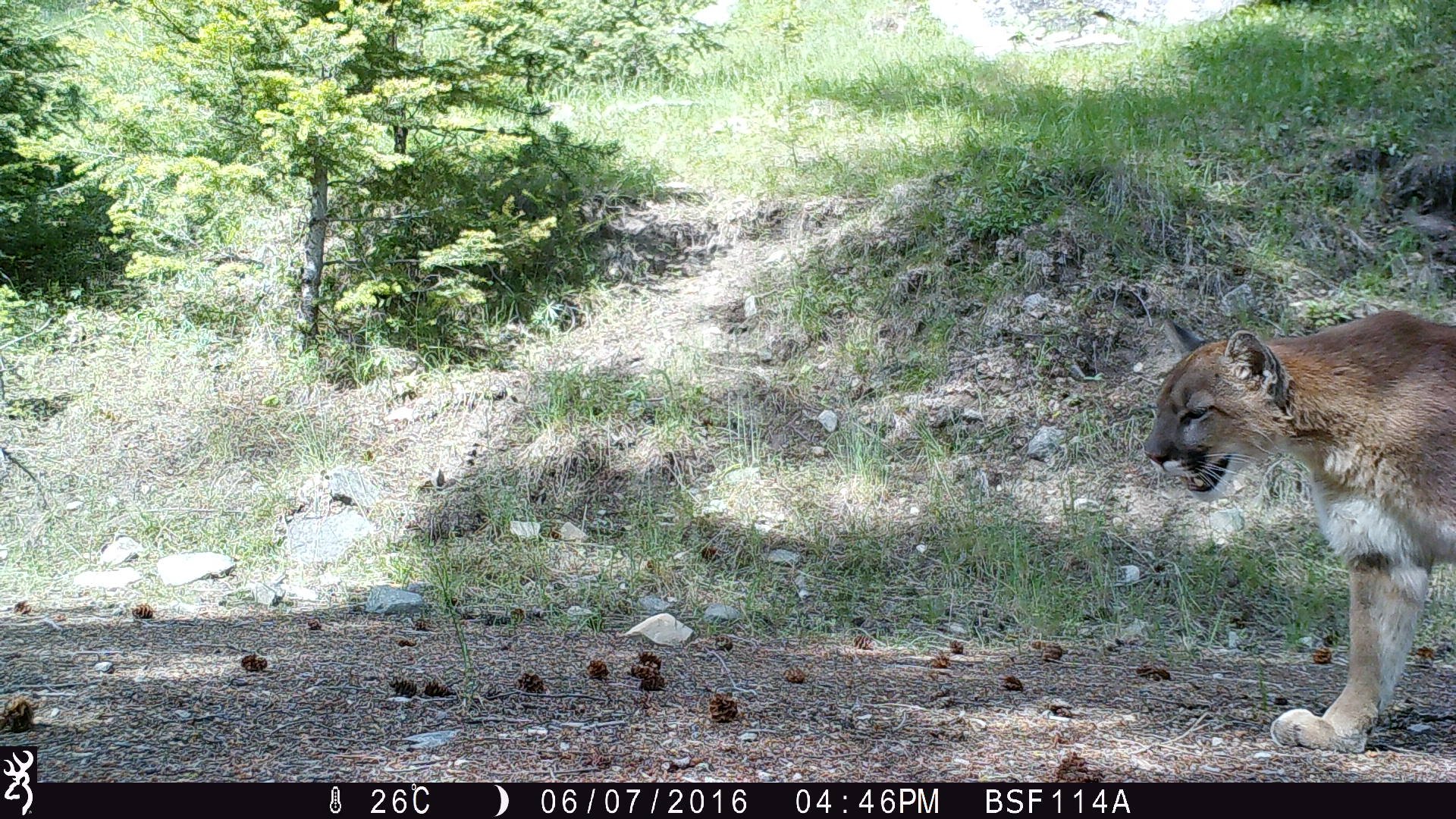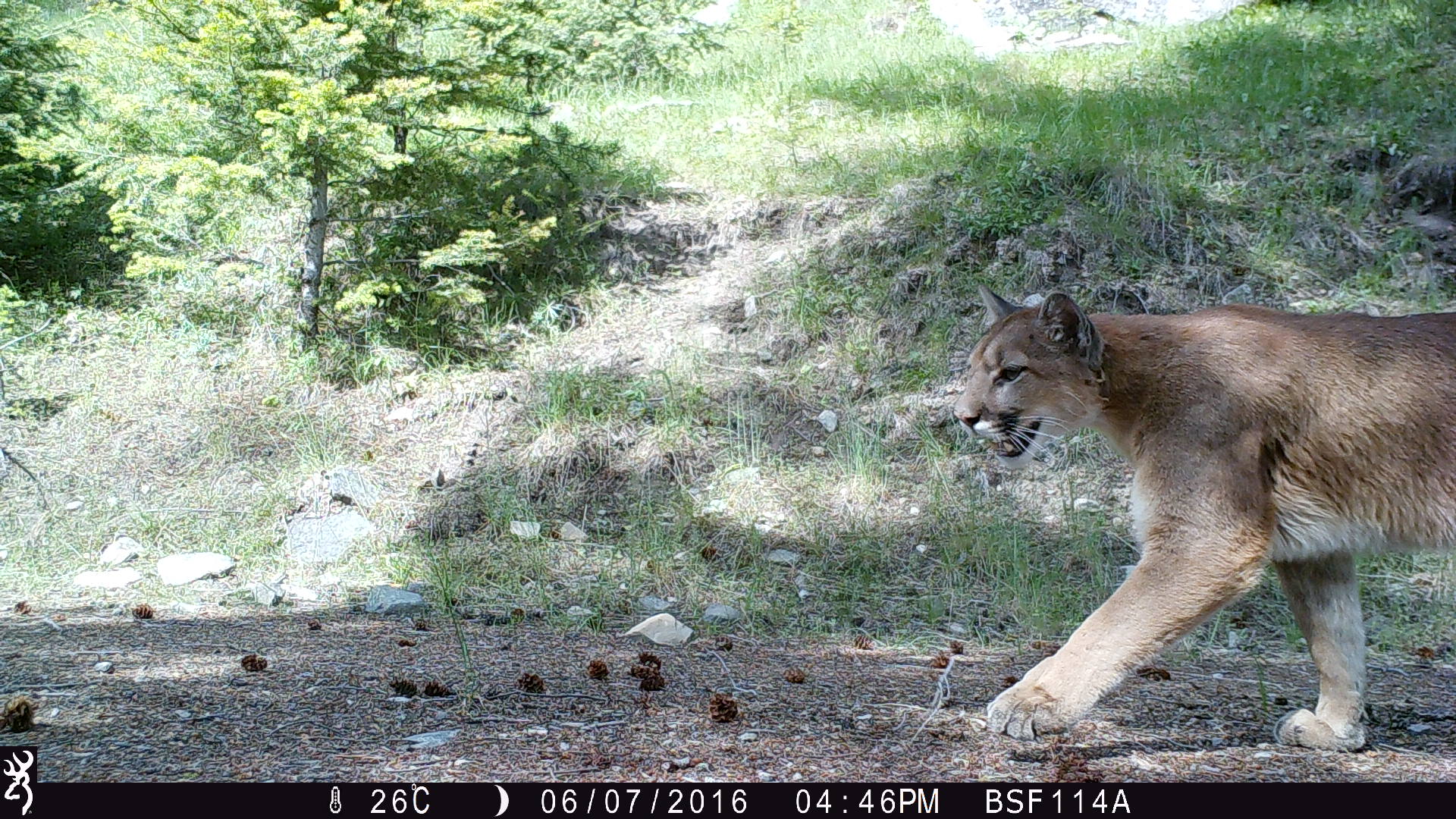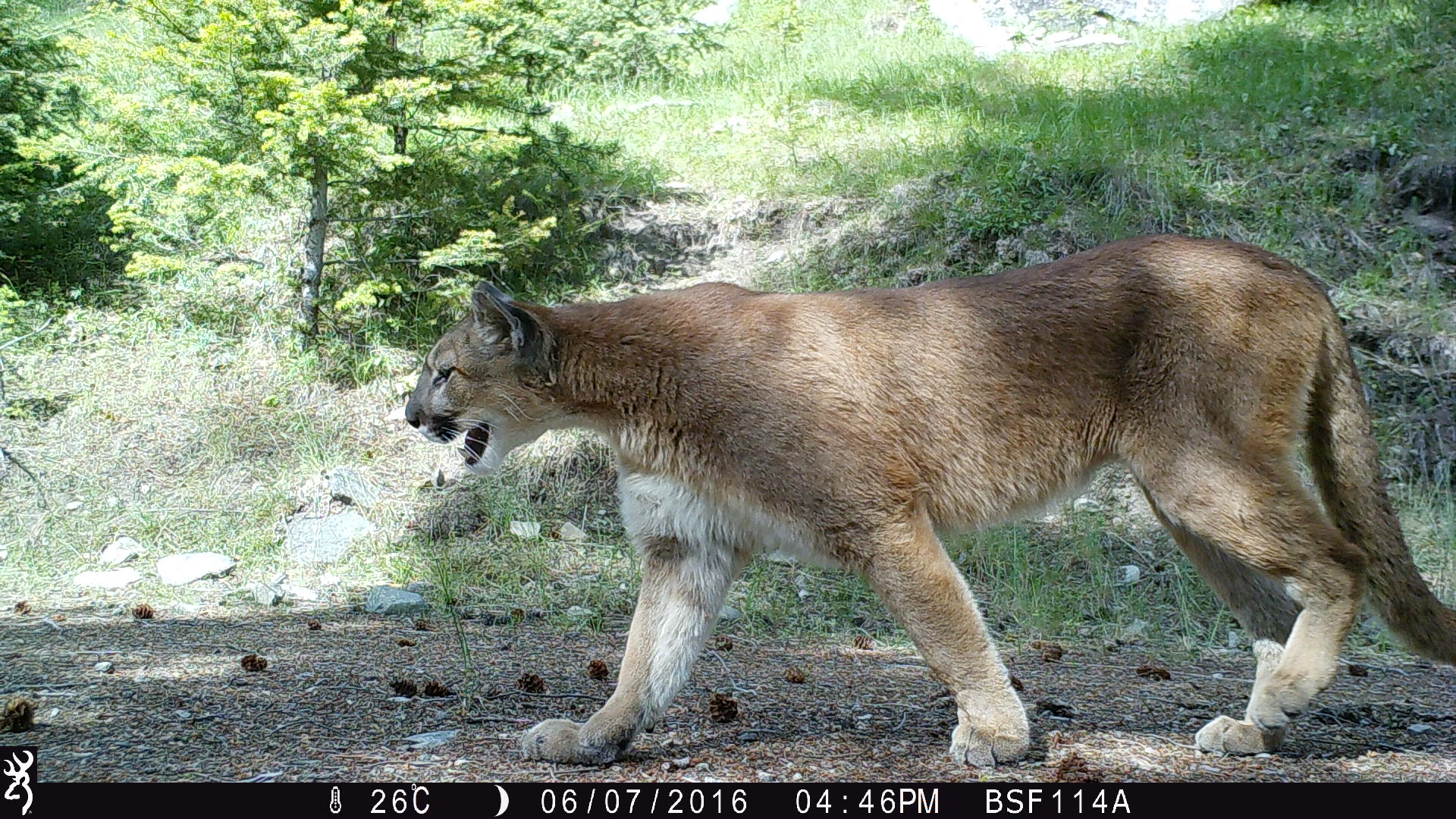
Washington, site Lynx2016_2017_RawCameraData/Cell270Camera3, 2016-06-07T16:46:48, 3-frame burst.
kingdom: Animalia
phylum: Chordata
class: Mammalia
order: Carnivora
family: Felidae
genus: Puma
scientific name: Puma concolor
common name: mountain lion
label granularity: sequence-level